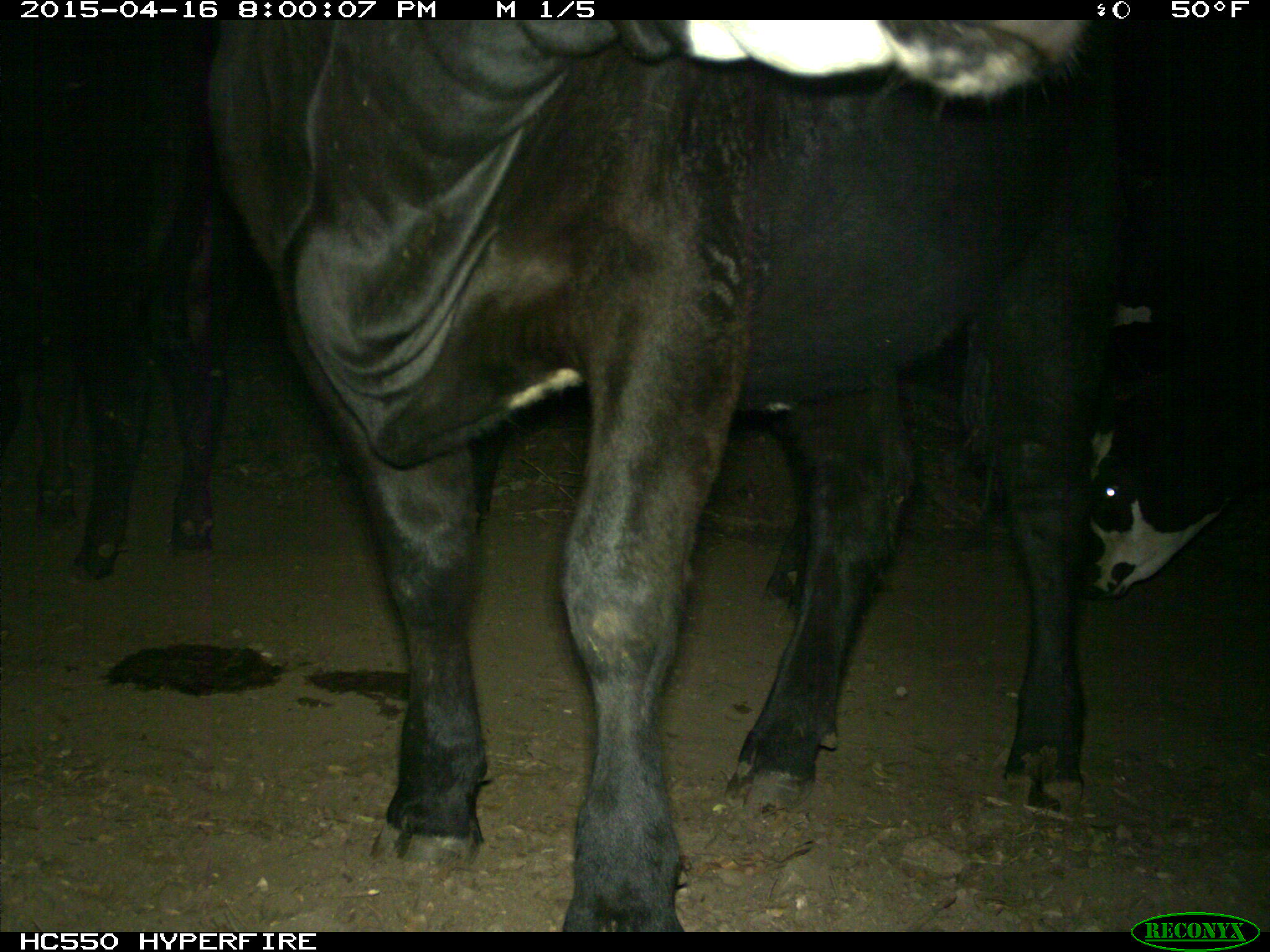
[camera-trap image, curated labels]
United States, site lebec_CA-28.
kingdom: Animalia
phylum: Chordata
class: Mammalia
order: Artiodactyla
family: Bovidae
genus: Bos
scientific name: Bos taurus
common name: domestic cow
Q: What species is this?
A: Bos taurus (domestic cow).